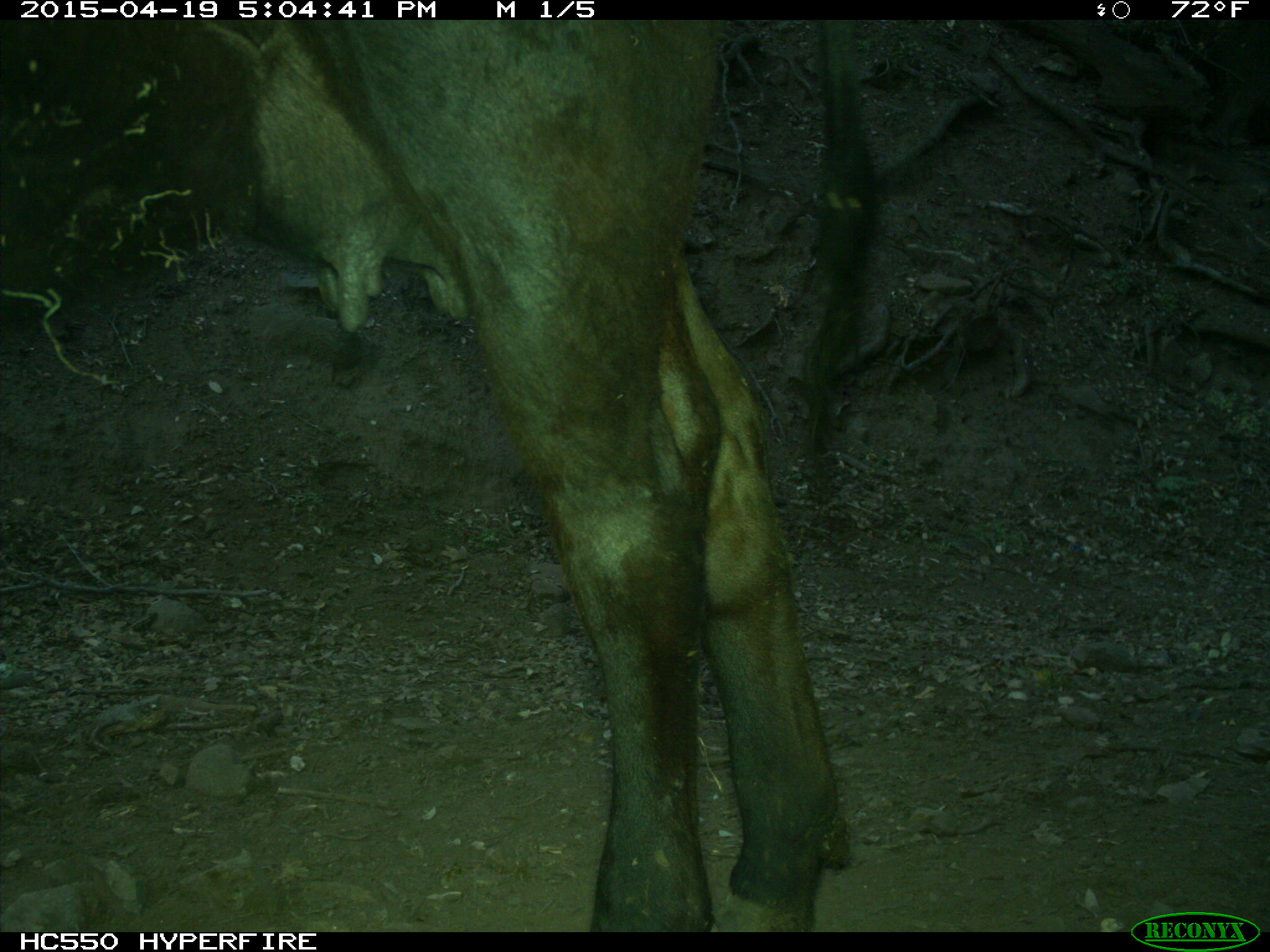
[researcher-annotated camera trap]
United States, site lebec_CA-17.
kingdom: Animalia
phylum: Chordata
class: Mammalia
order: Artiodactyla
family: Bovidae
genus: Bos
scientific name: Bos taurus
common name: domestic cow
Bos taurus (domestic cow).